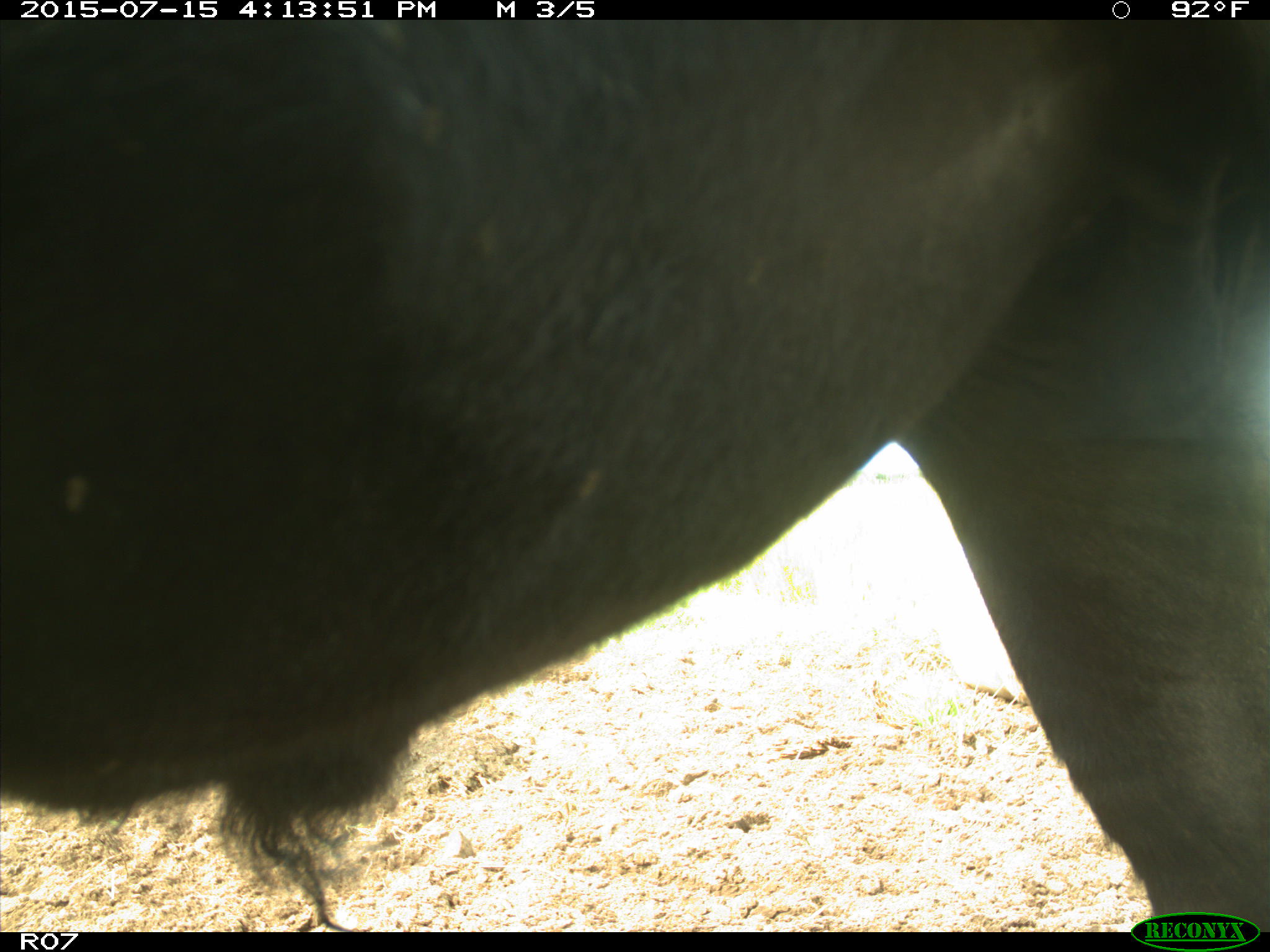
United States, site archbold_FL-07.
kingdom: Animalia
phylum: Chordata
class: Mammalia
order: Artiodactyla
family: Bovidae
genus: Bos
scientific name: Bos taurus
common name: domestic cow